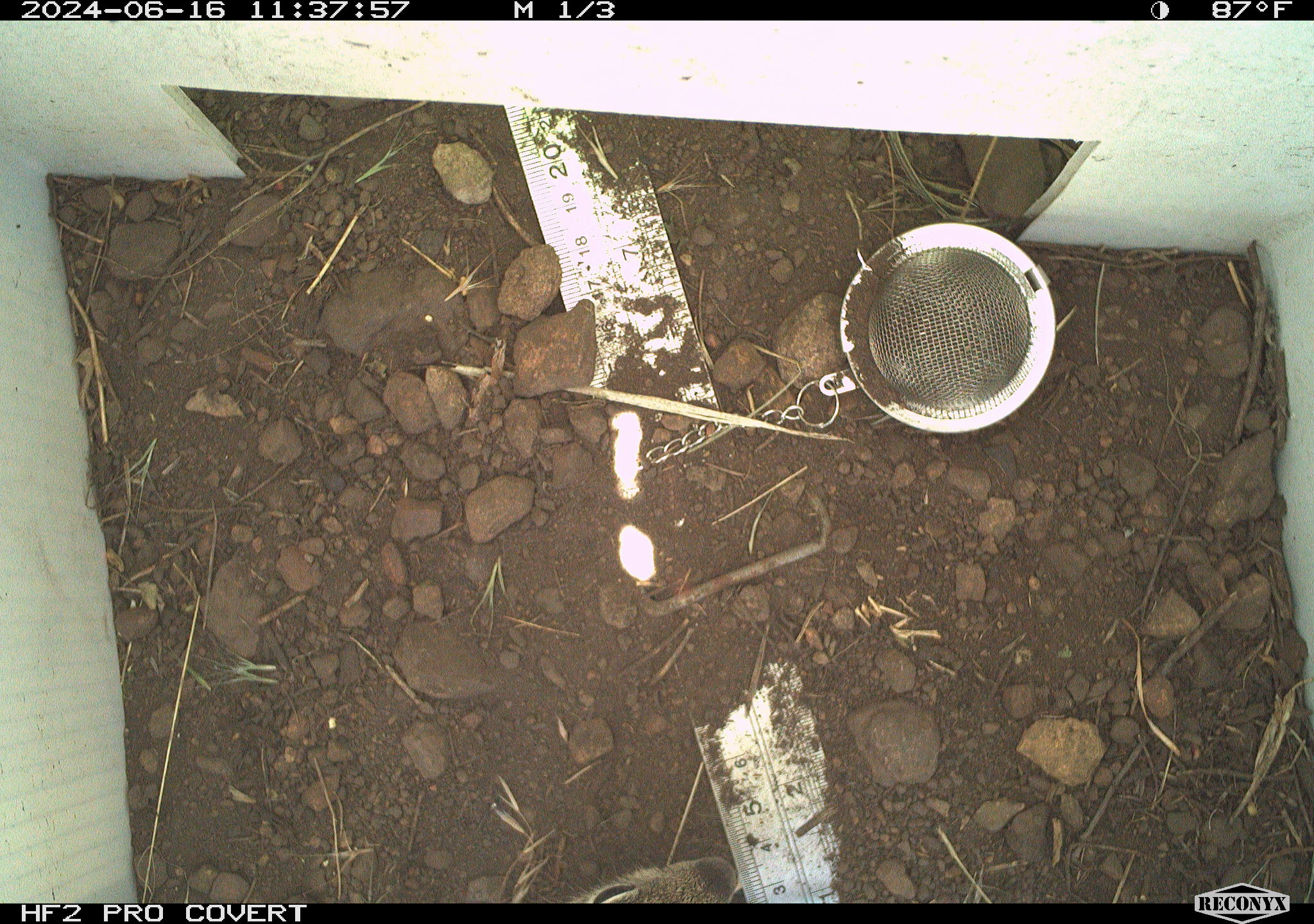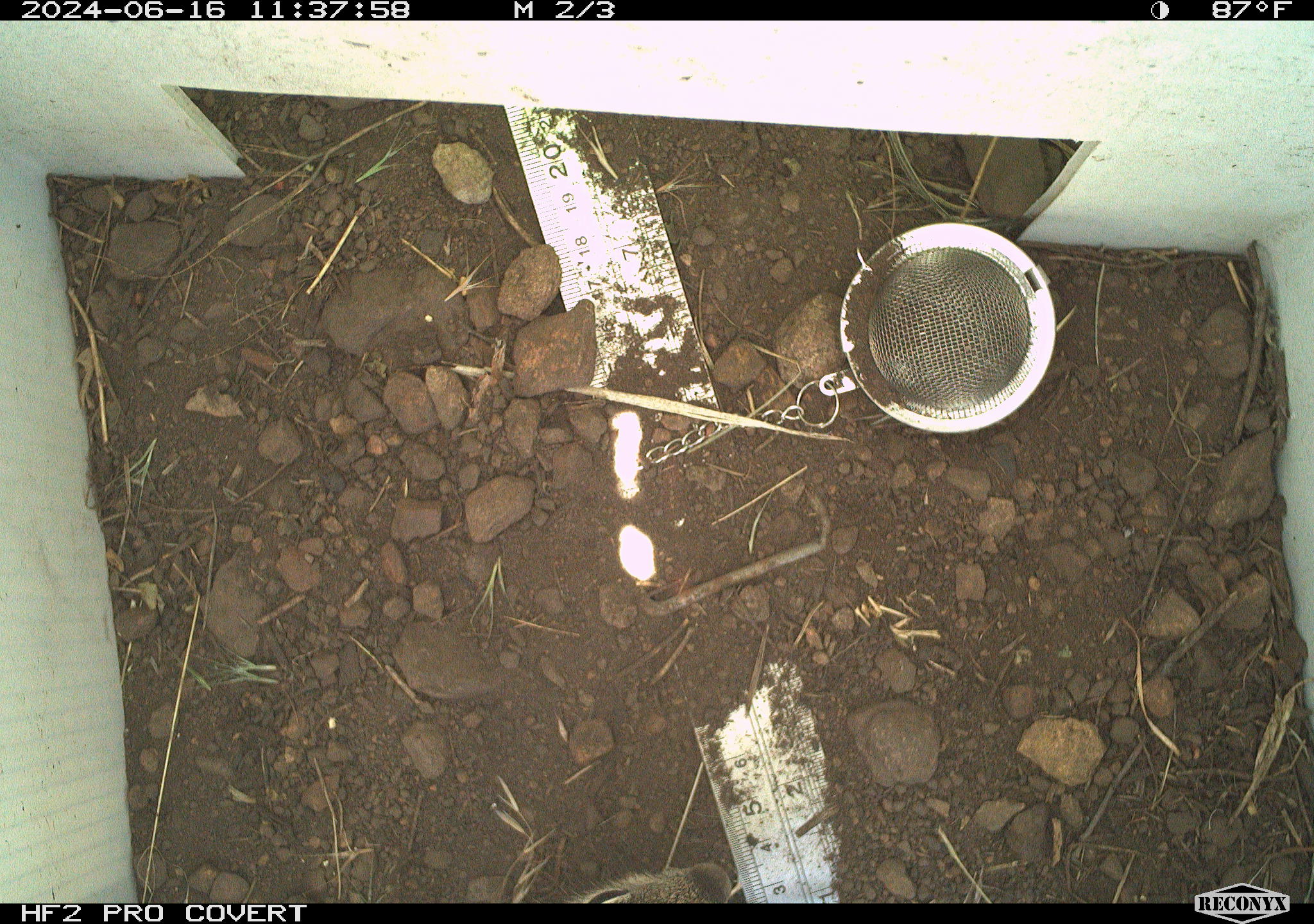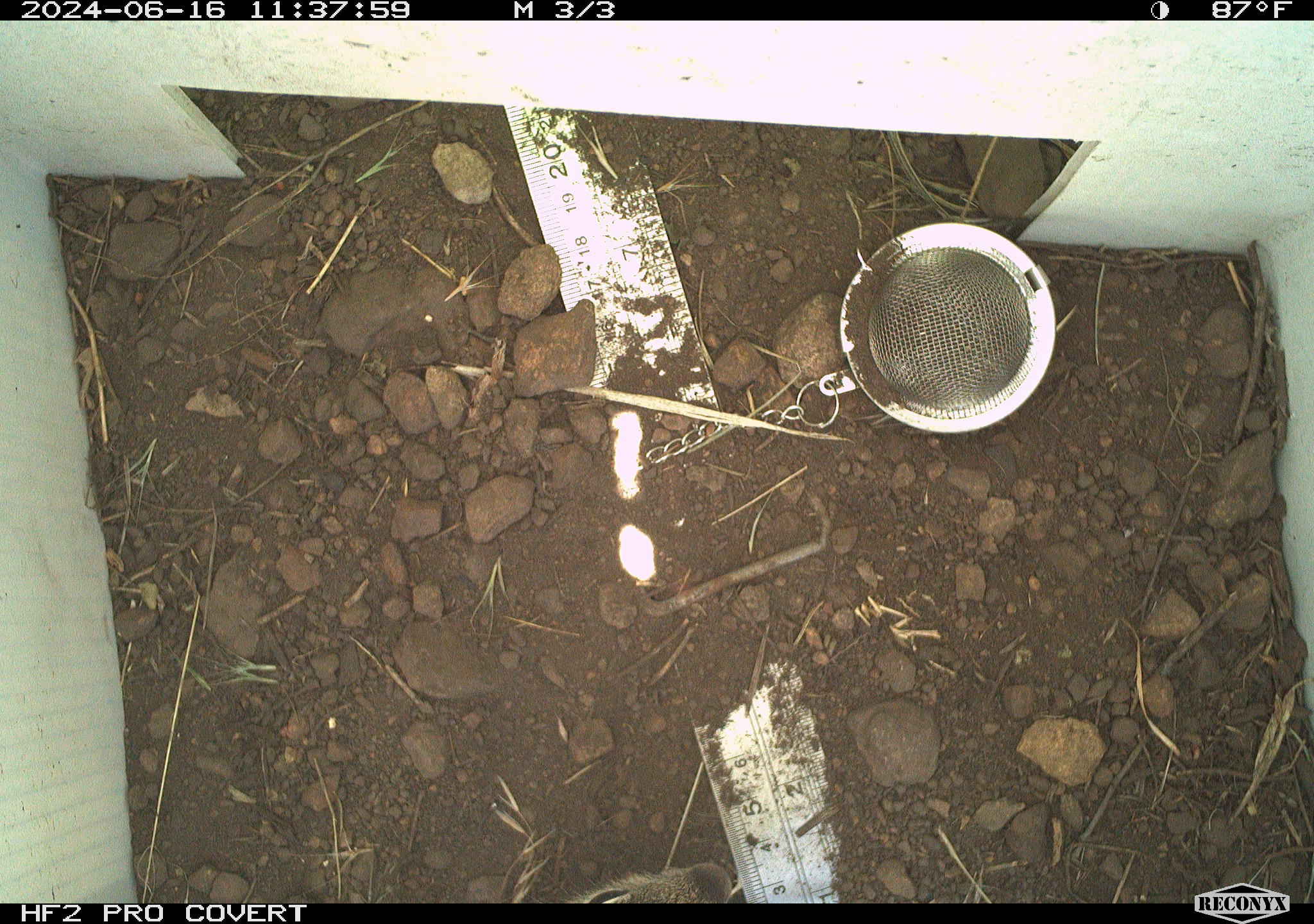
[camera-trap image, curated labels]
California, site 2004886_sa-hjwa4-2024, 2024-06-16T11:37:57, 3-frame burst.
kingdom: Animalia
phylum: Chordata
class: Mammalia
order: Rodentia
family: Sciuridae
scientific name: Sciuridae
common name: squirrels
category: sciuridae family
Sciuridae family (squirrels) (Sciuridae).